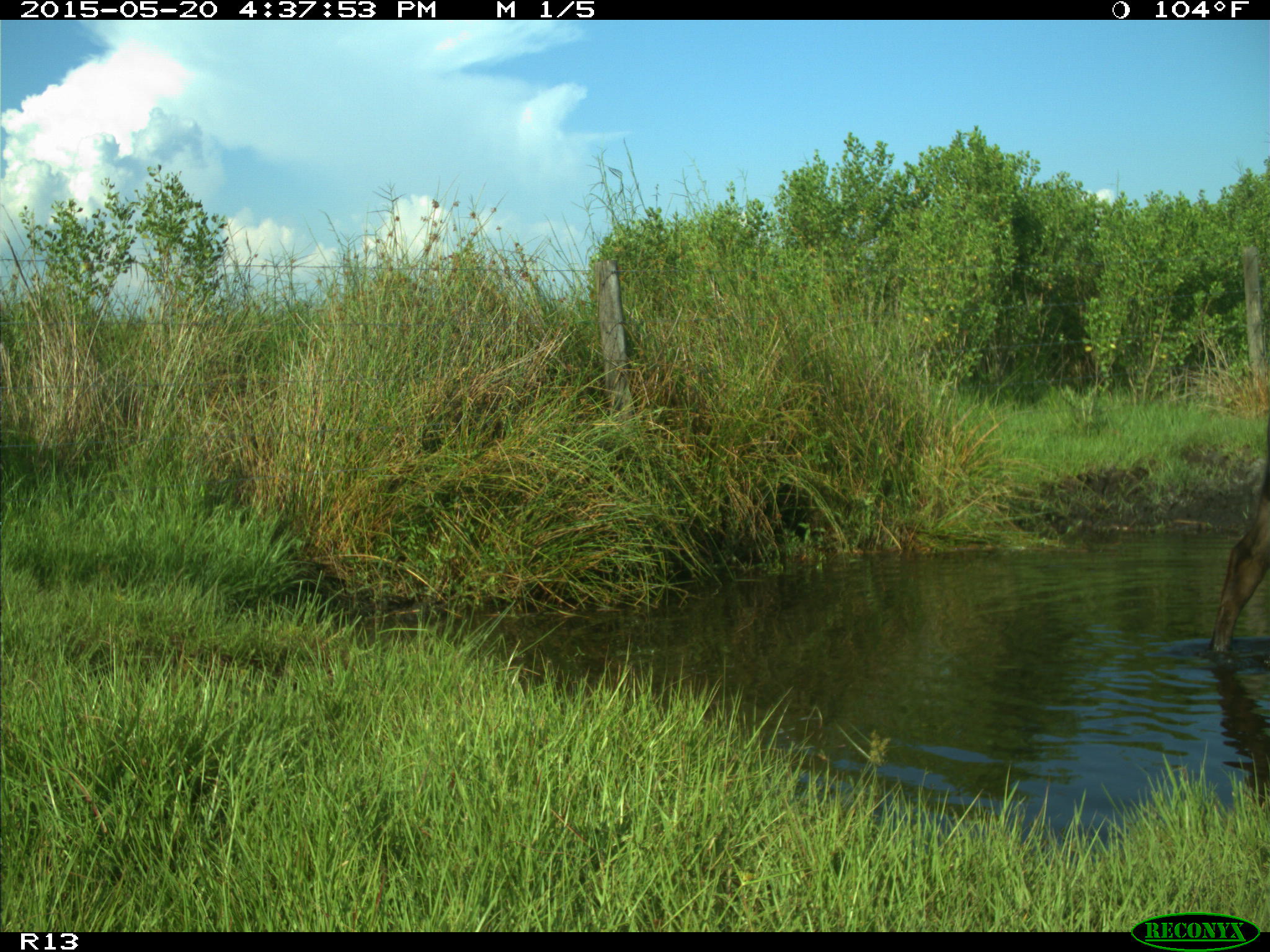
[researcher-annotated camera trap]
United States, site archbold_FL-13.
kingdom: Animalia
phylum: Chordata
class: Mammalia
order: Artiodactyla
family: Bovidae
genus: Bos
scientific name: Bos taurus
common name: domestic cow